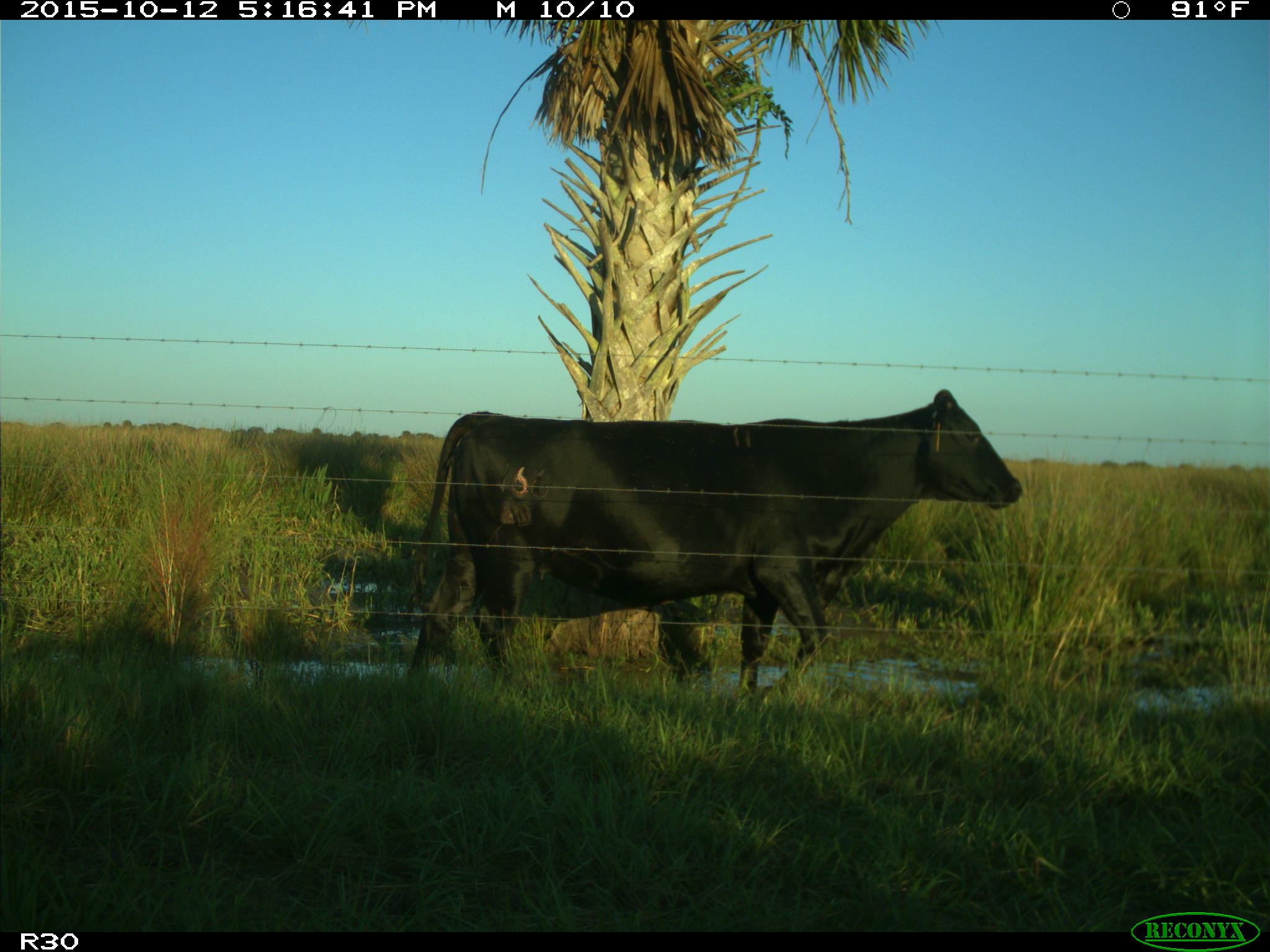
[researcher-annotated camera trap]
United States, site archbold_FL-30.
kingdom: Animalia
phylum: Chordata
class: Mammalia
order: Artiodactyla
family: Bovidae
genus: Bos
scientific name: Bos taurus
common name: domestic cow